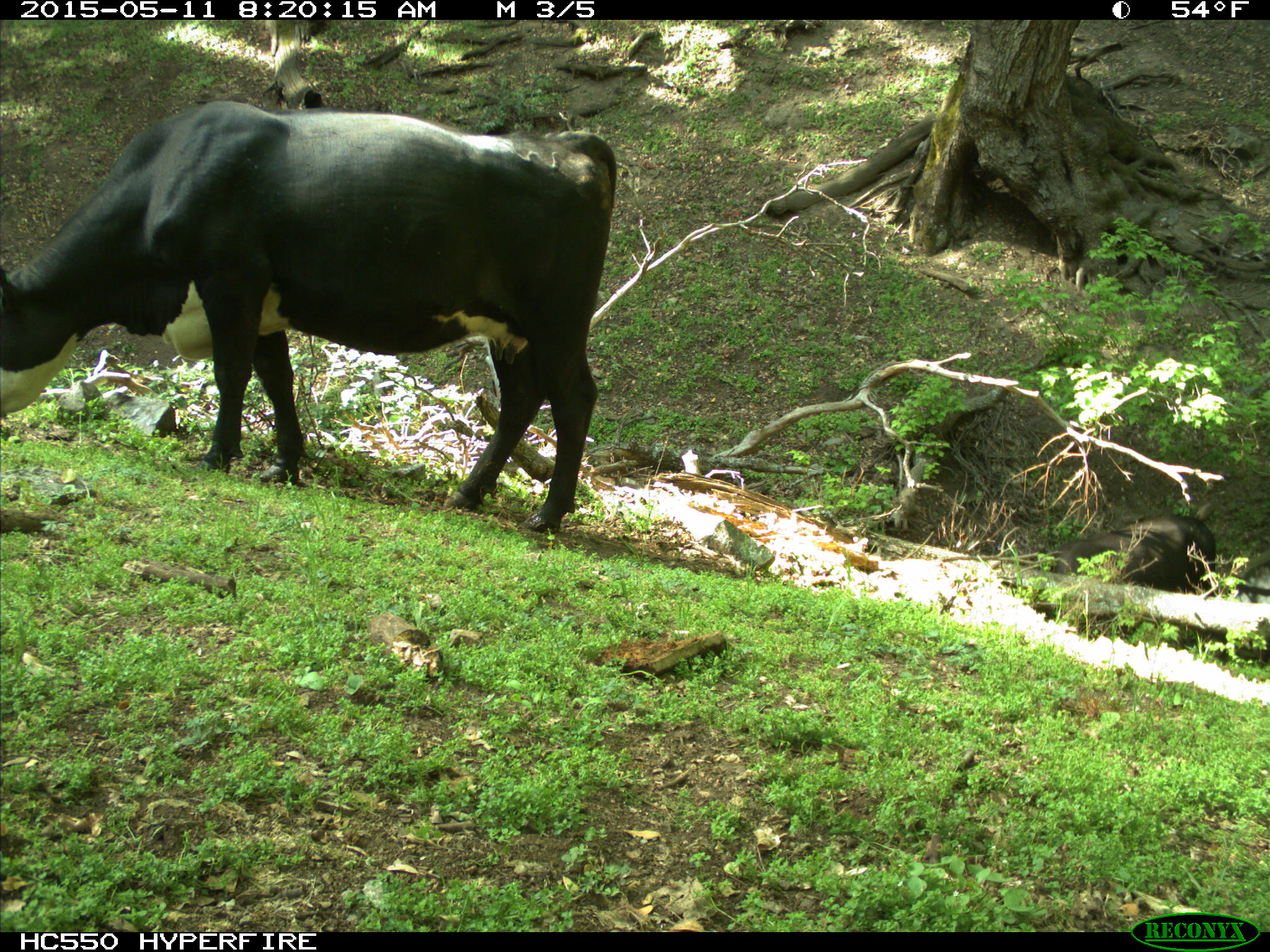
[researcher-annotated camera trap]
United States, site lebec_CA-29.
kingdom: Animalia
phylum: Chordata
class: Mammalia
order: Artiodactyla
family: Bovidae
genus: Bos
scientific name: Bos taurus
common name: domestic cow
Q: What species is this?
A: Bos taurus (domestic cow).